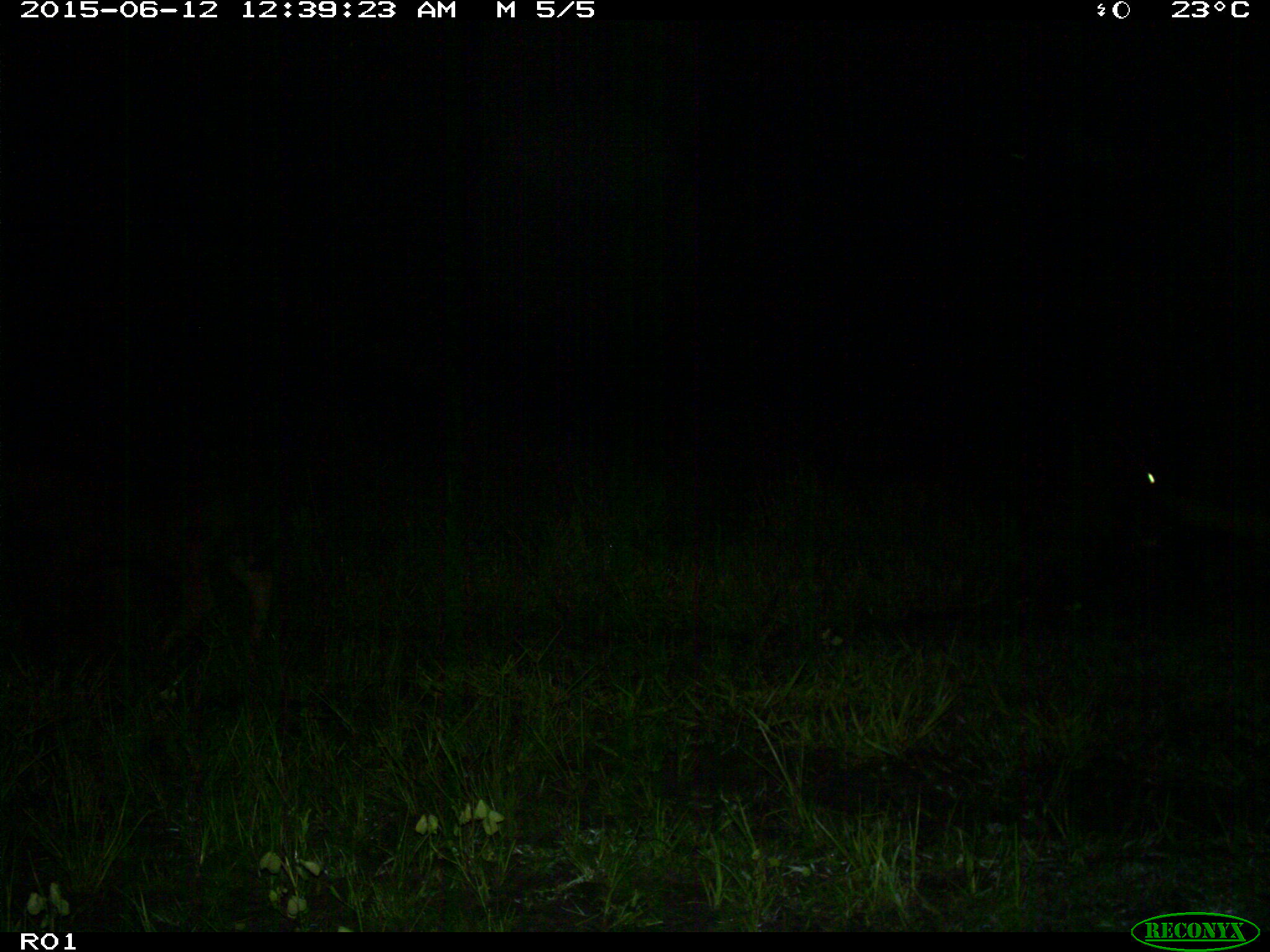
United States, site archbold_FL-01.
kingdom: Animalia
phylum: Chordata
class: Mammalia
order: Artiodactyla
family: Bovidae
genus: Bos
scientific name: Bos taurus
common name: domestic cow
Bos taurus (domestic cow).